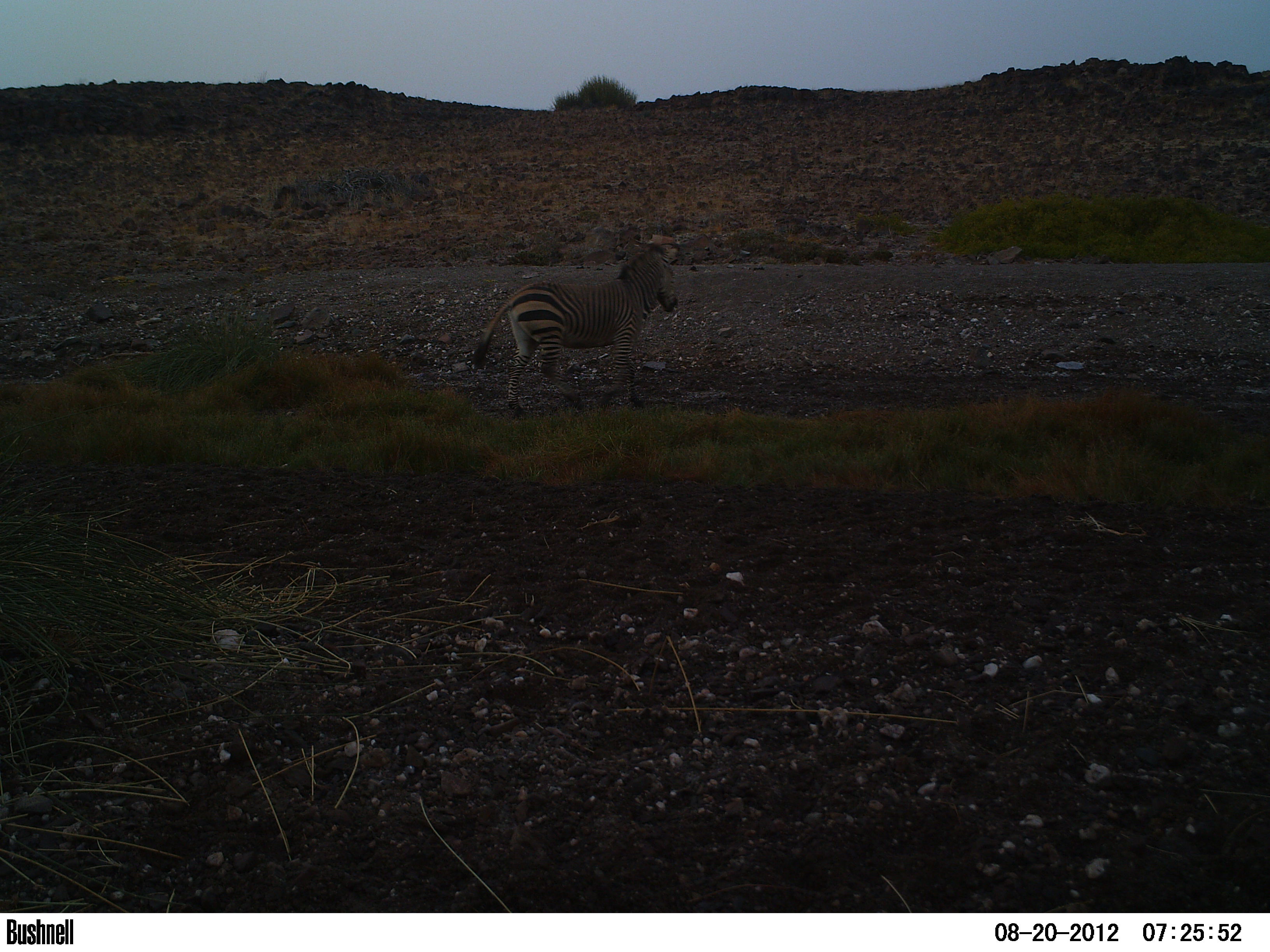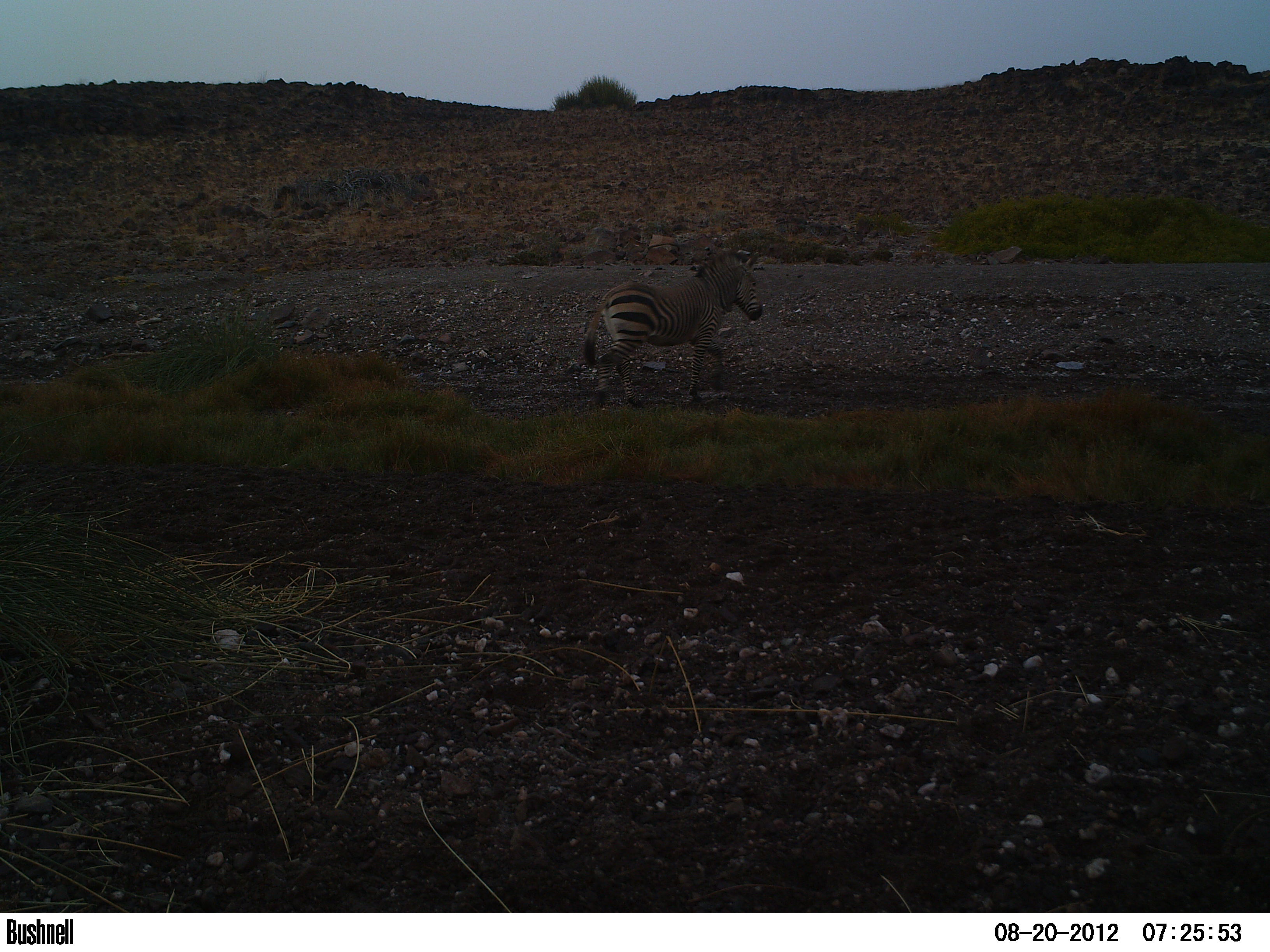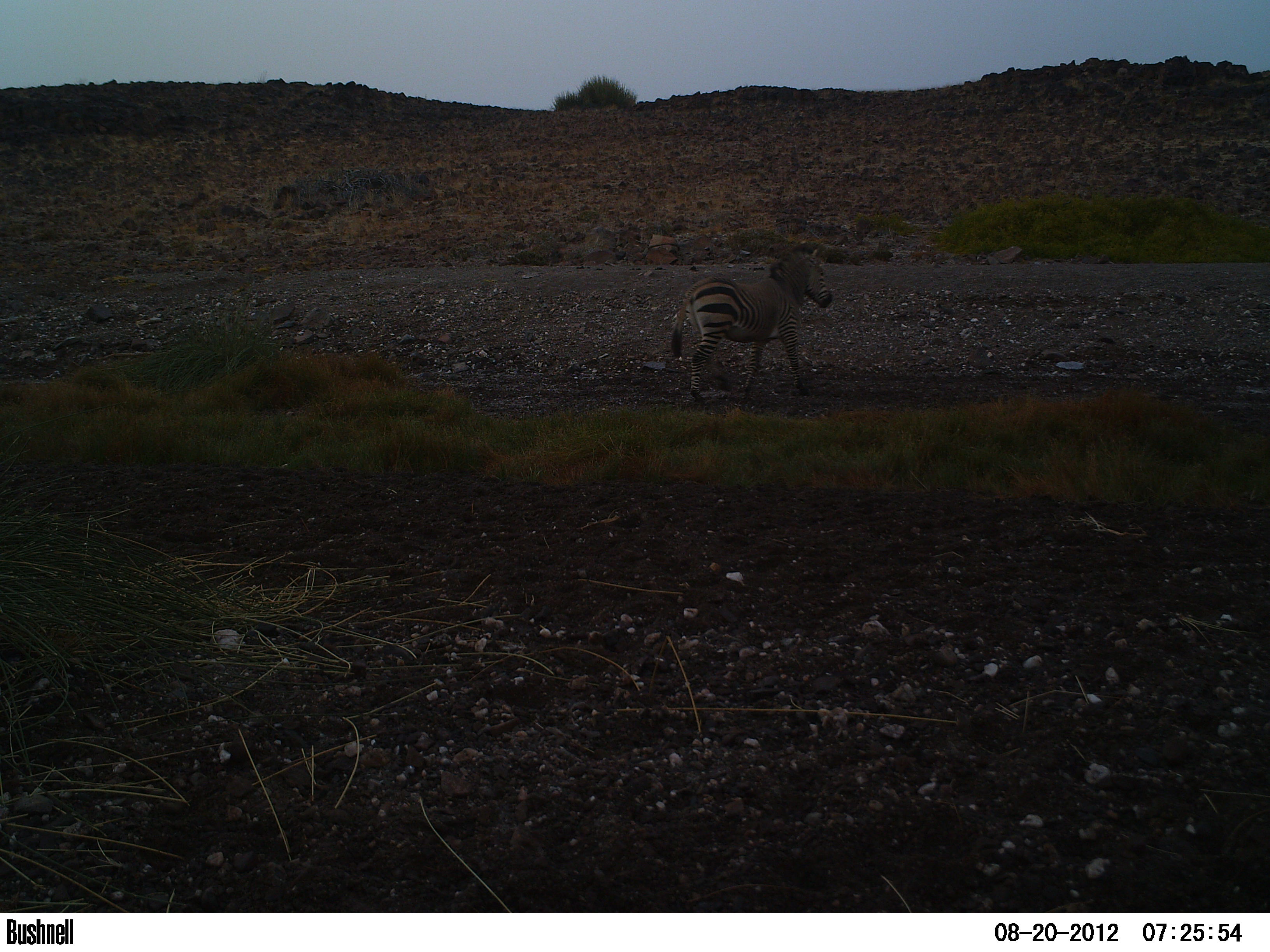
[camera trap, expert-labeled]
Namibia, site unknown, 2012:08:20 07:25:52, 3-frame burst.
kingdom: Animalia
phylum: Chordata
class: Mammalia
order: Perissodactyla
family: Equidae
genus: Equus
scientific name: Equus zebra hartmannae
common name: hartmann's mountain zebra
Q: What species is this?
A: Equus zebra hartmannae (hartmann's mountain zebra).